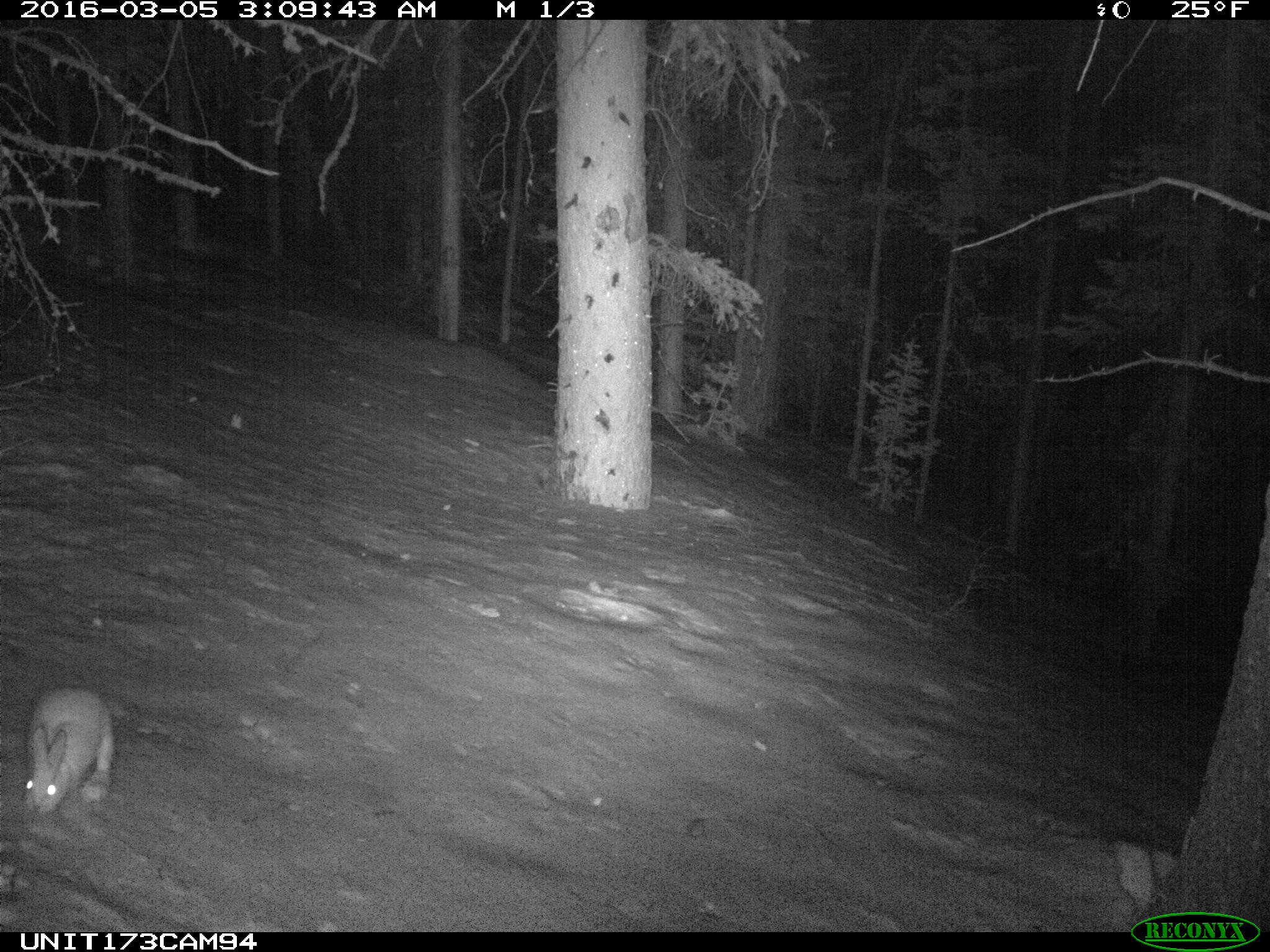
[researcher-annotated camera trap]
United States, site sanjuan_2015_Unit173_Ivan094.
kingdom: Animalia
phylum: Chordata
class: Mammalia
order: Lagomorpha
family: Leporidae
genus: Lepus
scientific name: Lepus americanus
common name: snowshoe hare